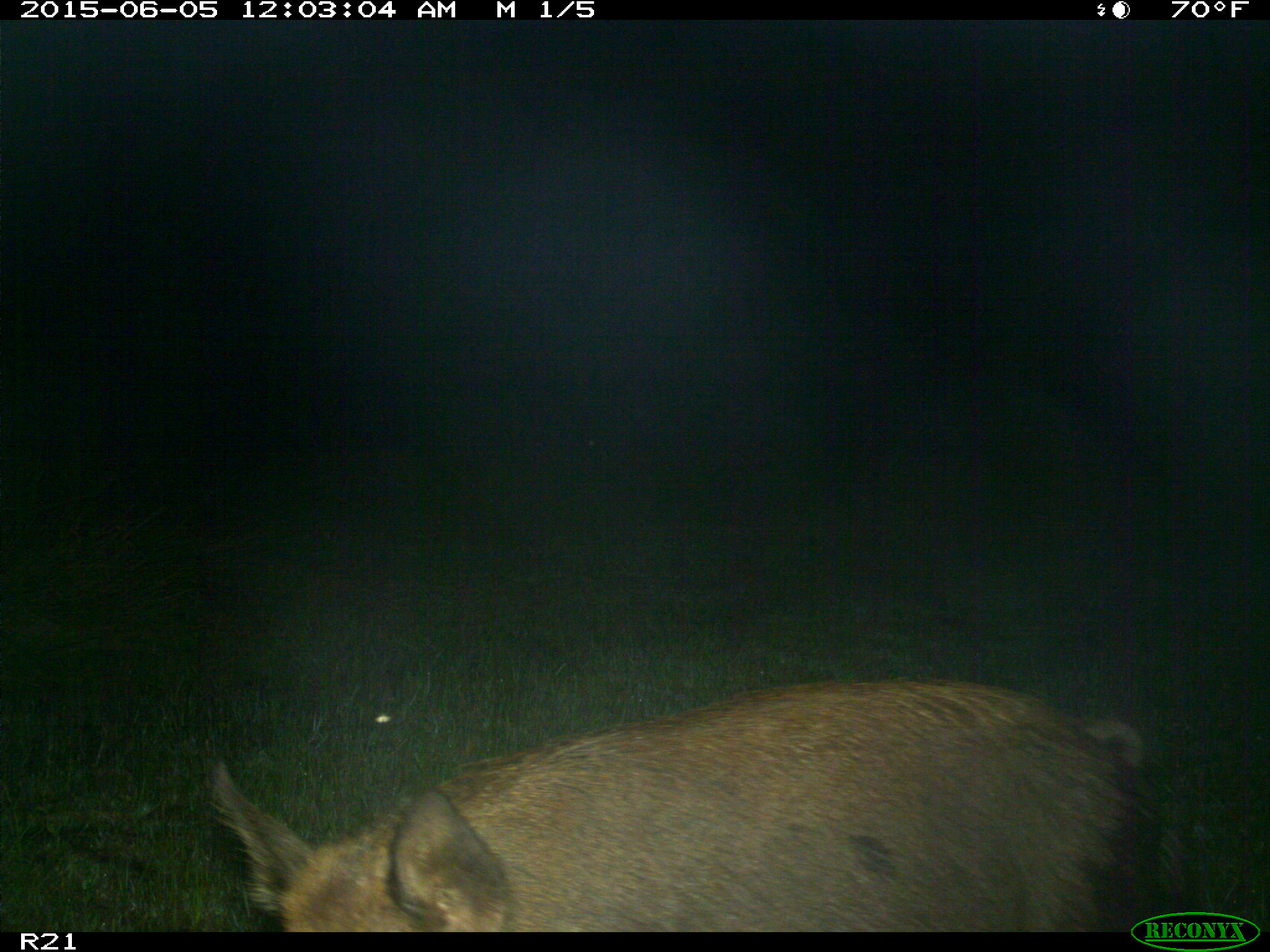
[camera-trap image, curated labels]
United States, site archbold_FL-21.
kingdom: Animalia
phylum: Chordata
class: Mammalia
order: Artiodactyla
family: Suidae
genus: Sus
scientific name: Sus scrofa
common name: wild boar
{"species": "Sus scrofa (wild boar)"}